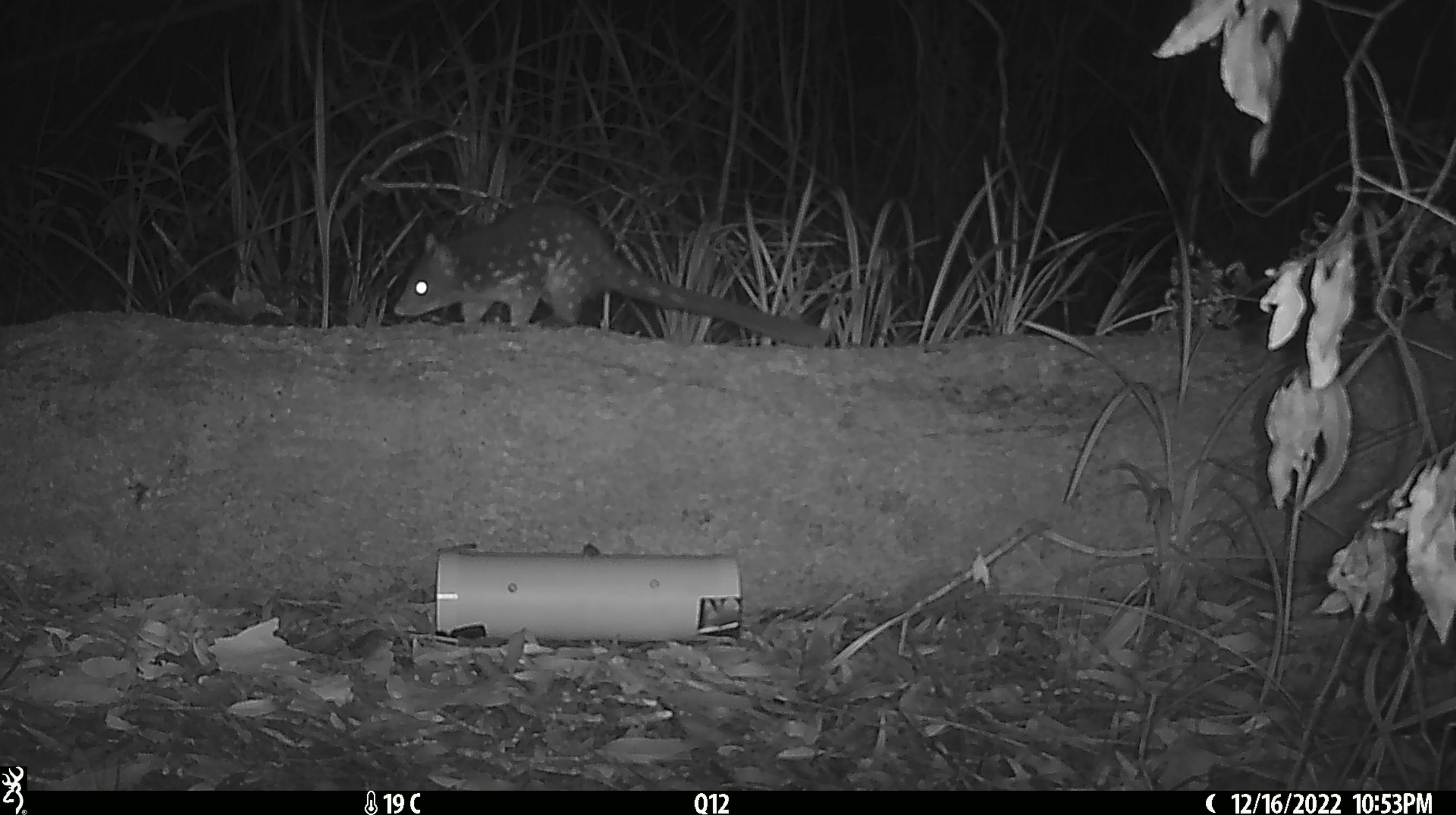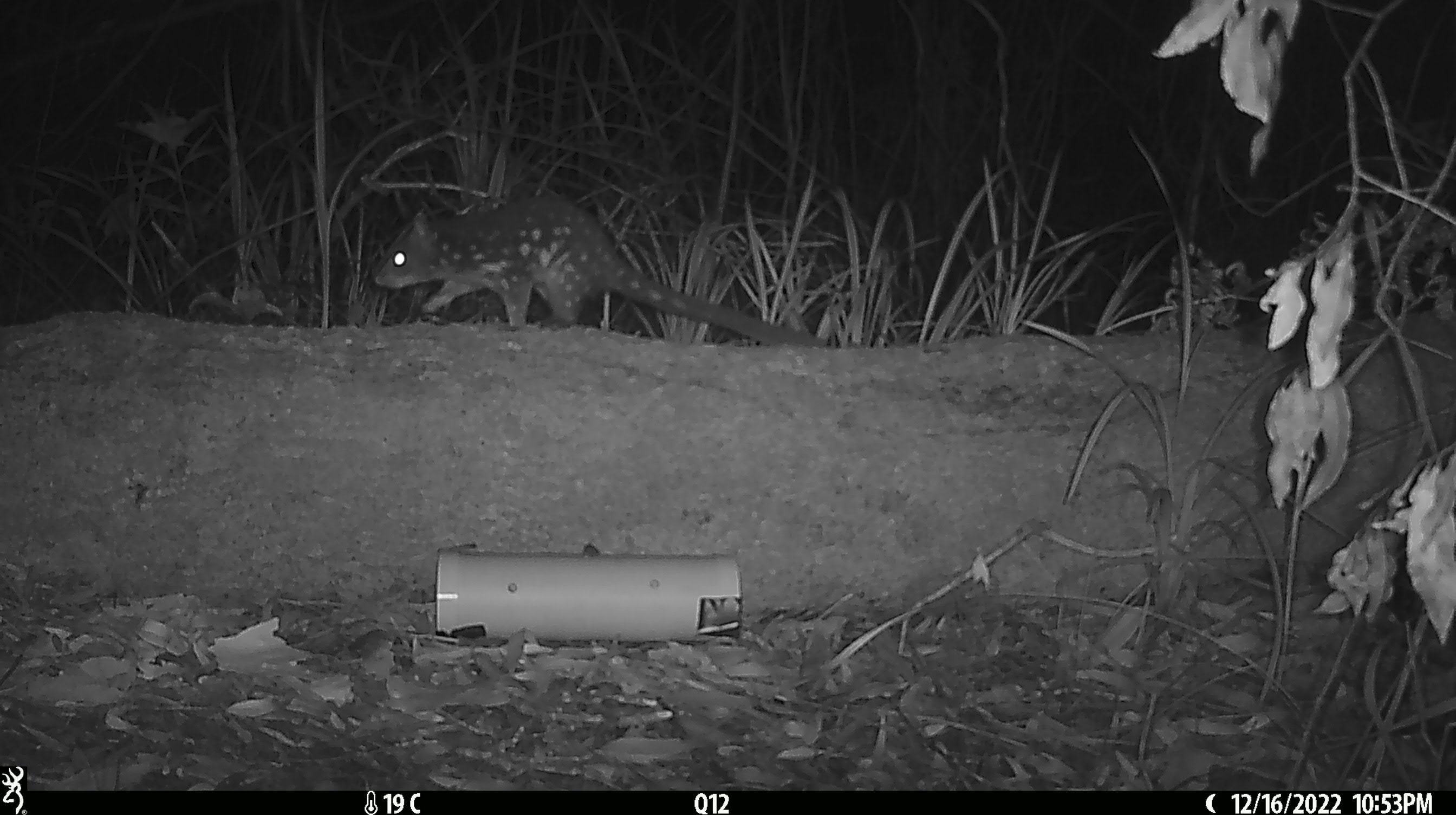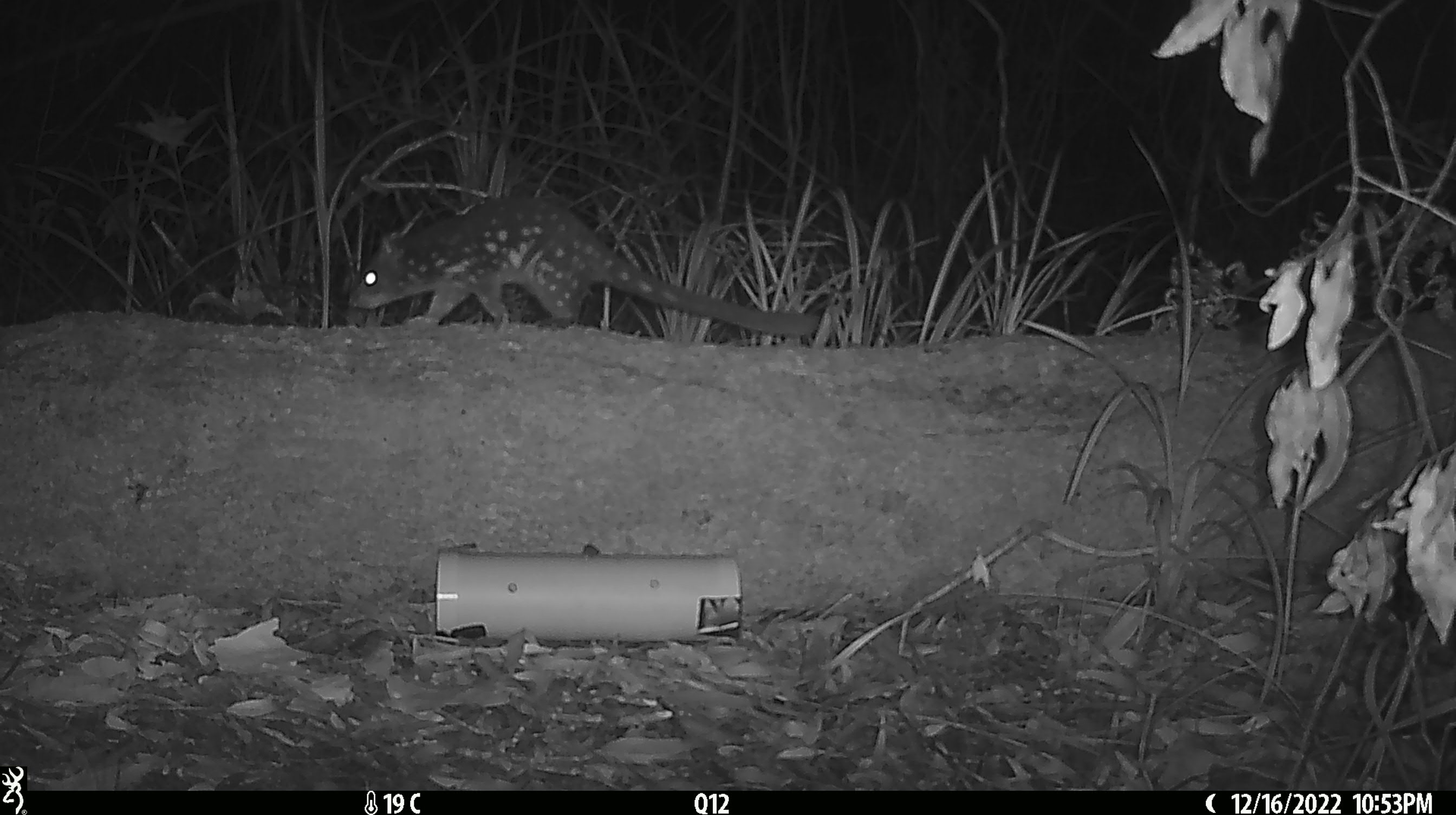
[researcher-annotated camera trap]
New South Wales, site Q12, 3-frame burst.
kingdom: Animalia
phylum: Chordata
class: Mammalia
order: Dasyuromorphia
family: Dasyuridae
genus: Dasyurus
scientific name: Dasyurus maculatus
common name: spotted-tailed quoll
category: quoll